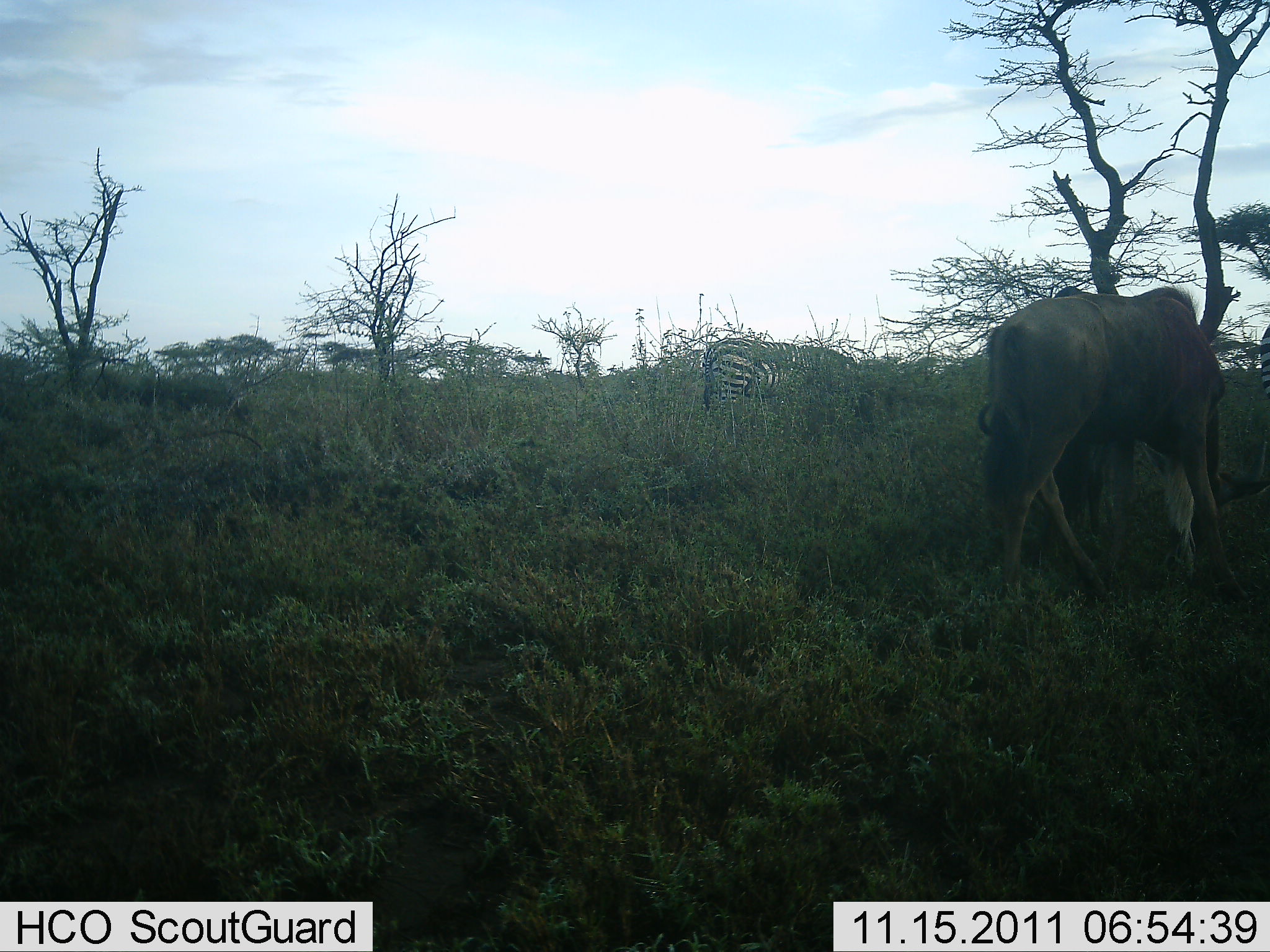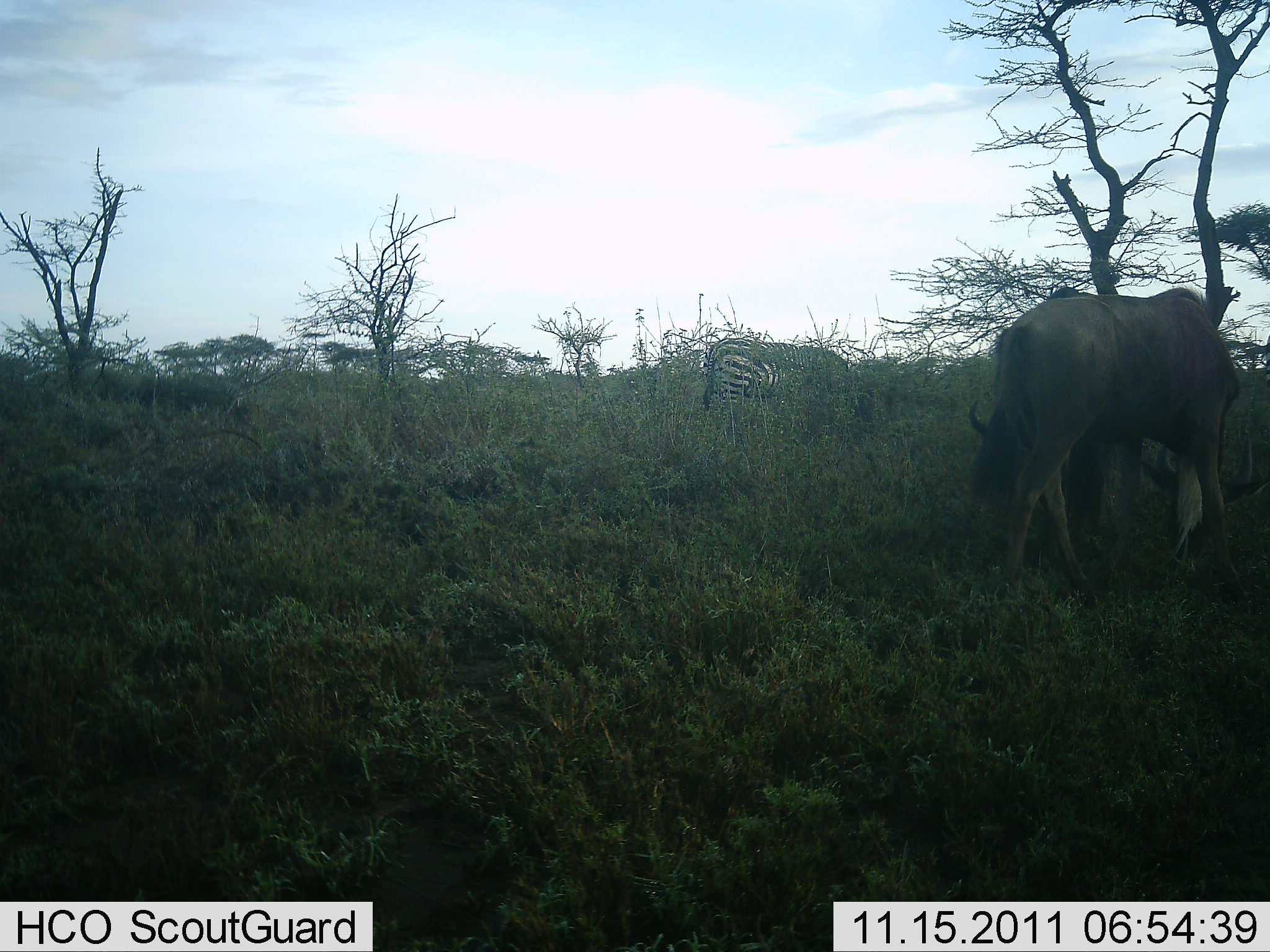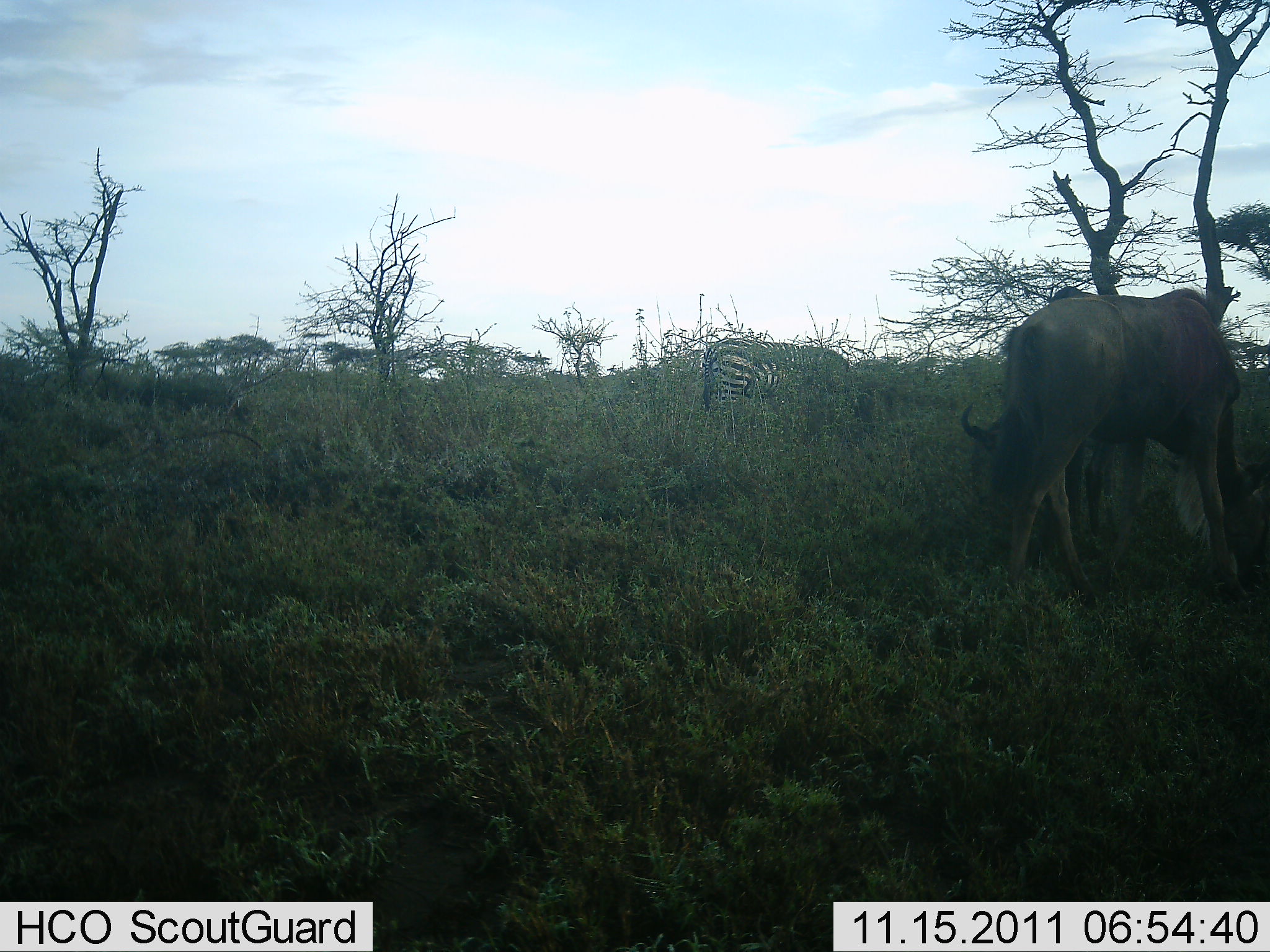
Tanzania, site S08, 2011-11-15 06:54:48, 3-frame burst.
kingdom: Animalia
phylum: Chordata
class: Mammalia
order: Artiodactyla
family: Bovidae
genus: Connochaetes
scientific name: Connochaetes taurinus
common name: blue wildebeest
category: wildebeest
Wildebeest (blue wildebeest) (Connochaetes taurinus), count 1. Behavior (volunteer vote fractions): standing 35%, resting 0%, moving 0%, interacting 0%. Young present (vote fraction): 0%. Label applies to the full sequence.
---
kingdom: Animalia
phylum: Chordata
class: Mammalia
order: Perissodactyla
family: Equidae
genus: Equus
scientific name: Equus quagga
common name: plains zebra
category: zebra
Zebra (plains zebra) (Equus quagga), count 1. Behavior (volunteer vote fractions): standing 47%, resting 0%, moving 0%, interacting 0%. Young present (vote fraction): 0%. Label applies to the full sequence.